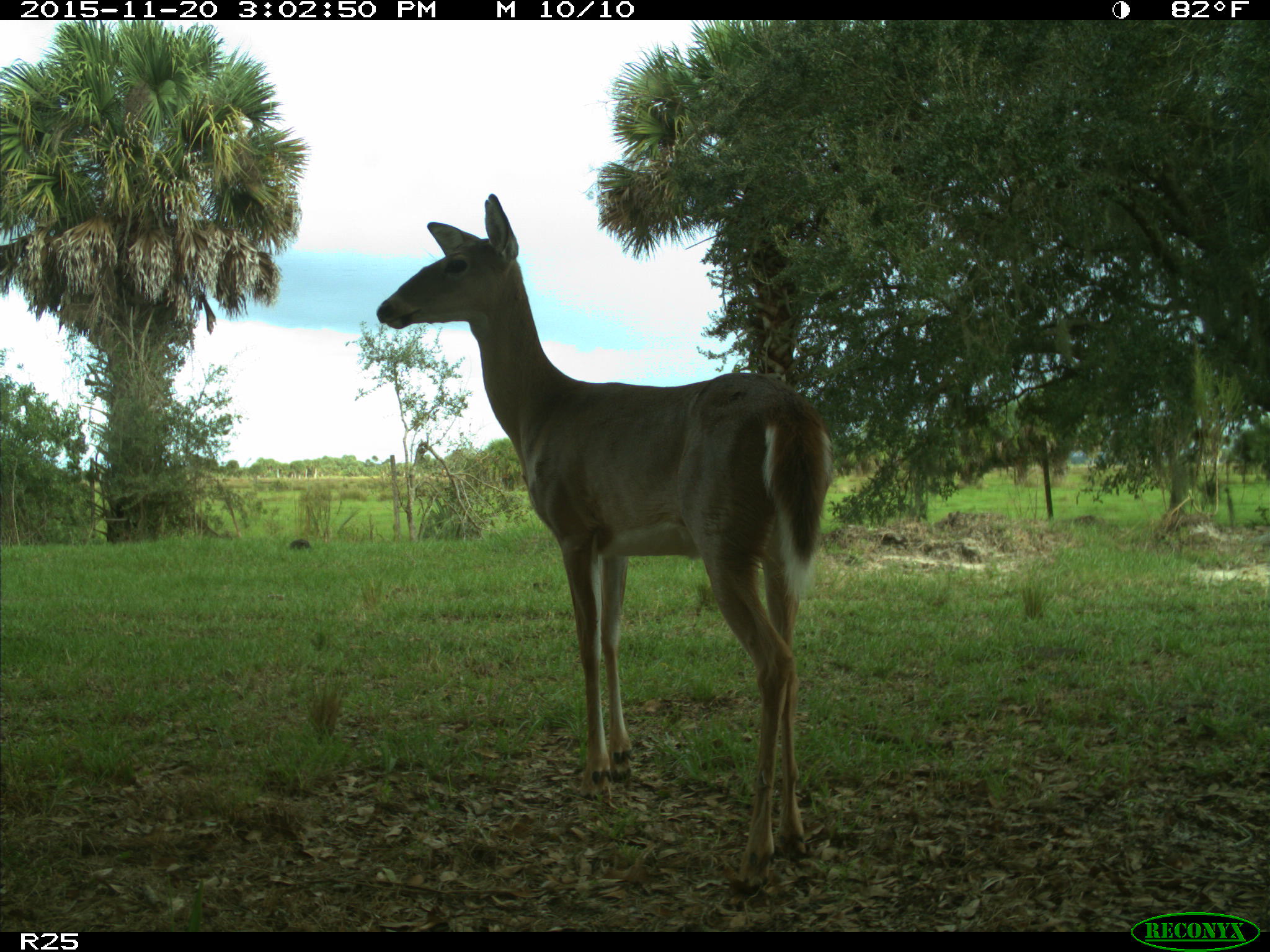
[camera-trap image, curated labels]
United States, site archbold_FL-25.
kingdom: Animalia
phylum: Chordata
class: Mammalia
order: Artiodactyla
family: Cervidae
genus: Odocoileus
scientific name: Odocoileus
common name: deer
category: unidentified deer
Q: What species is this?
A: Unidentified deer (deer) (Odocoileus).